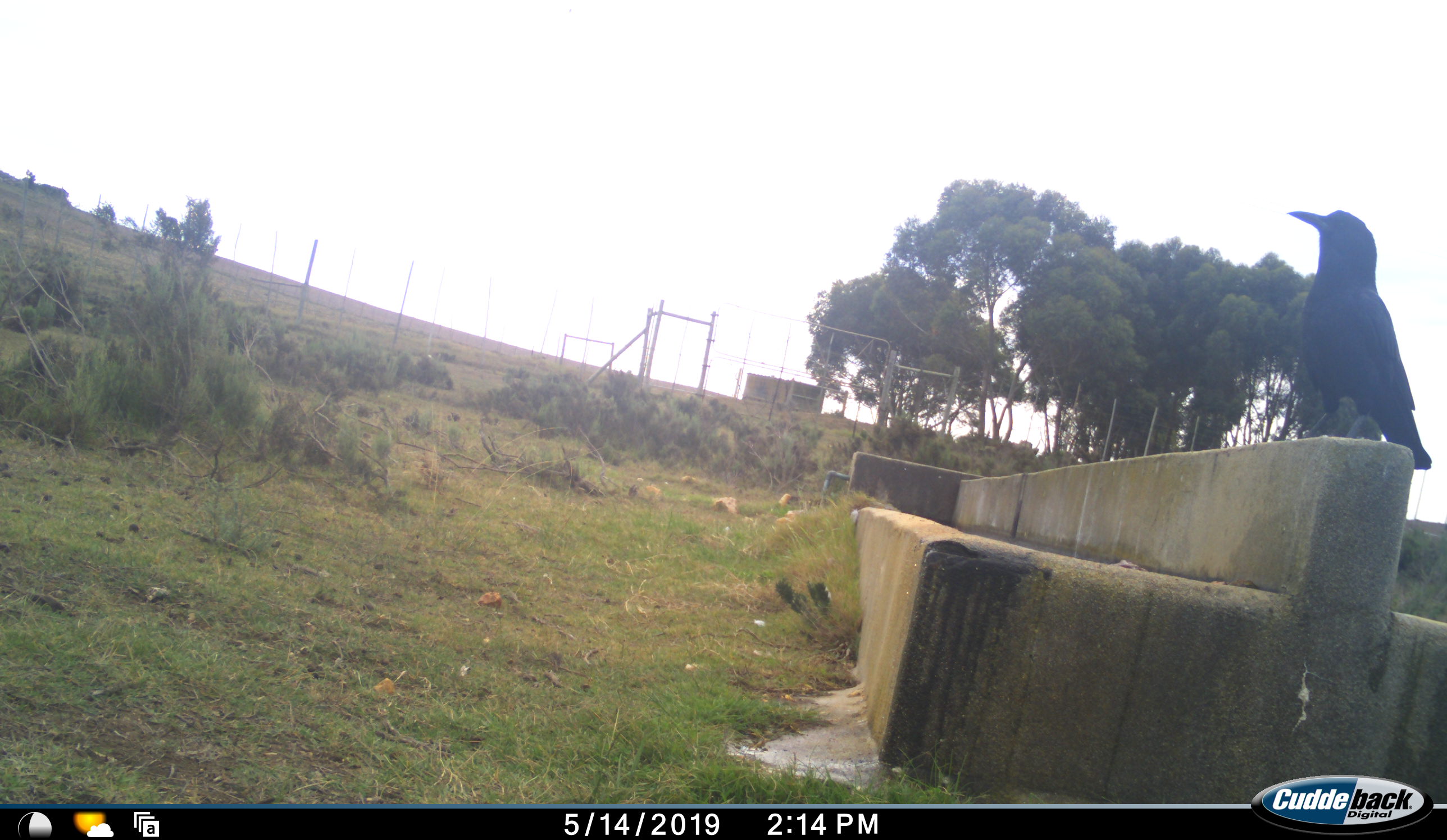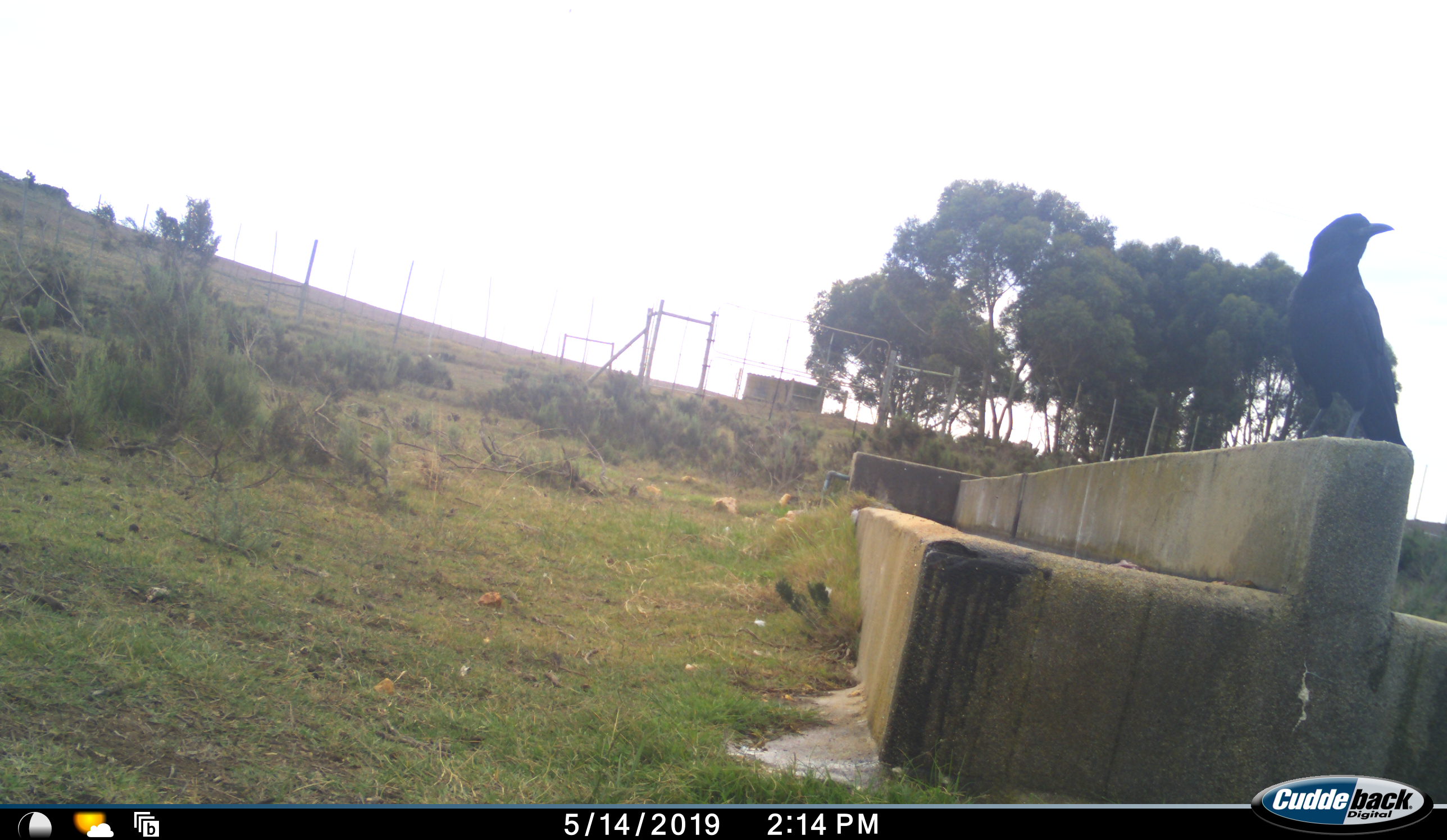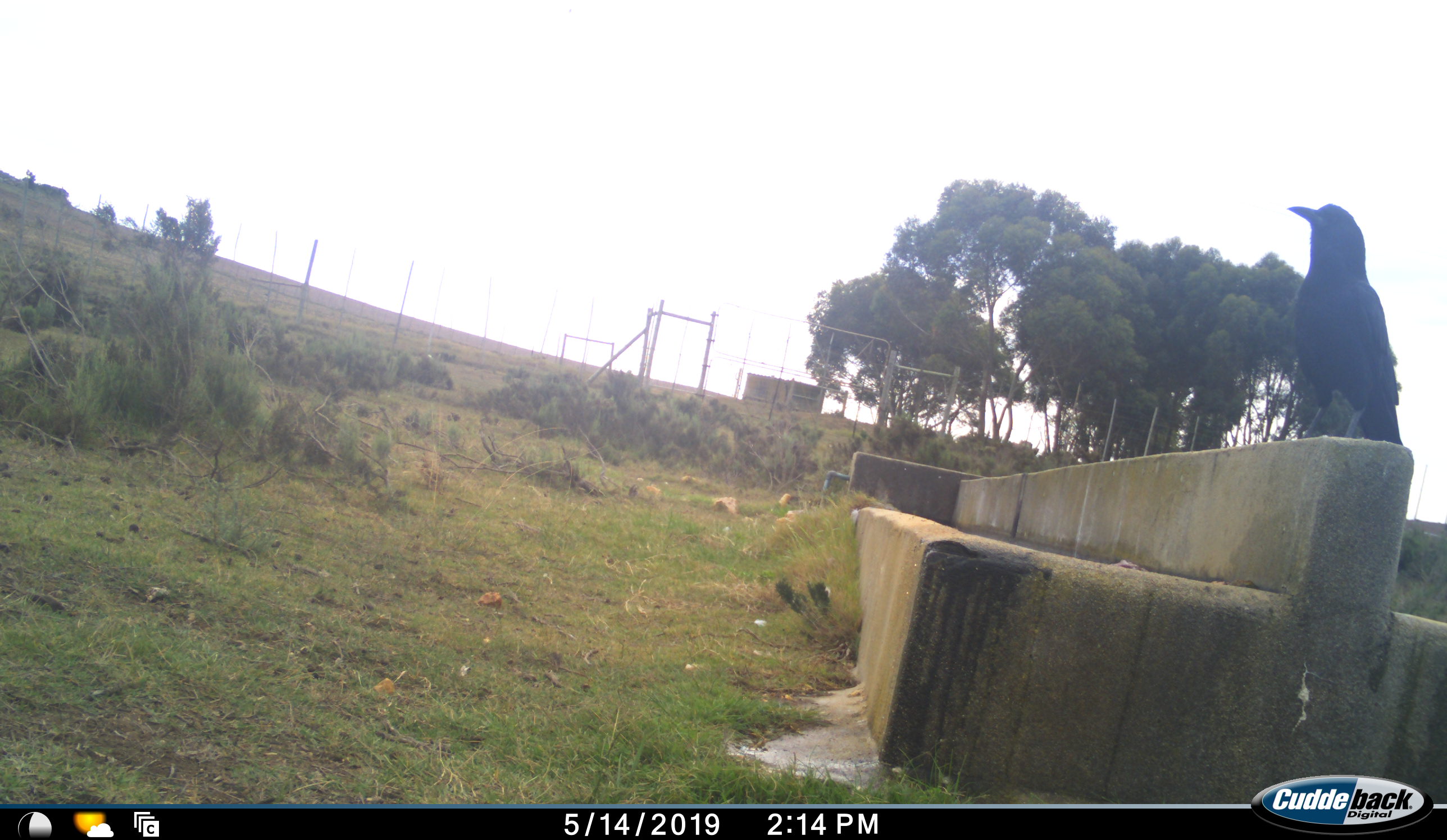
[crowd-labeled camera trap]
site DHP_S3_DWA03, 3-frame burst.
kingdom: Animalia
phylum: Chordata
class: Aves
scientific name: Aves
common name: bird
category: birdother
Birdother (bird) (Aves), count 1. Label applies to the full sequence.